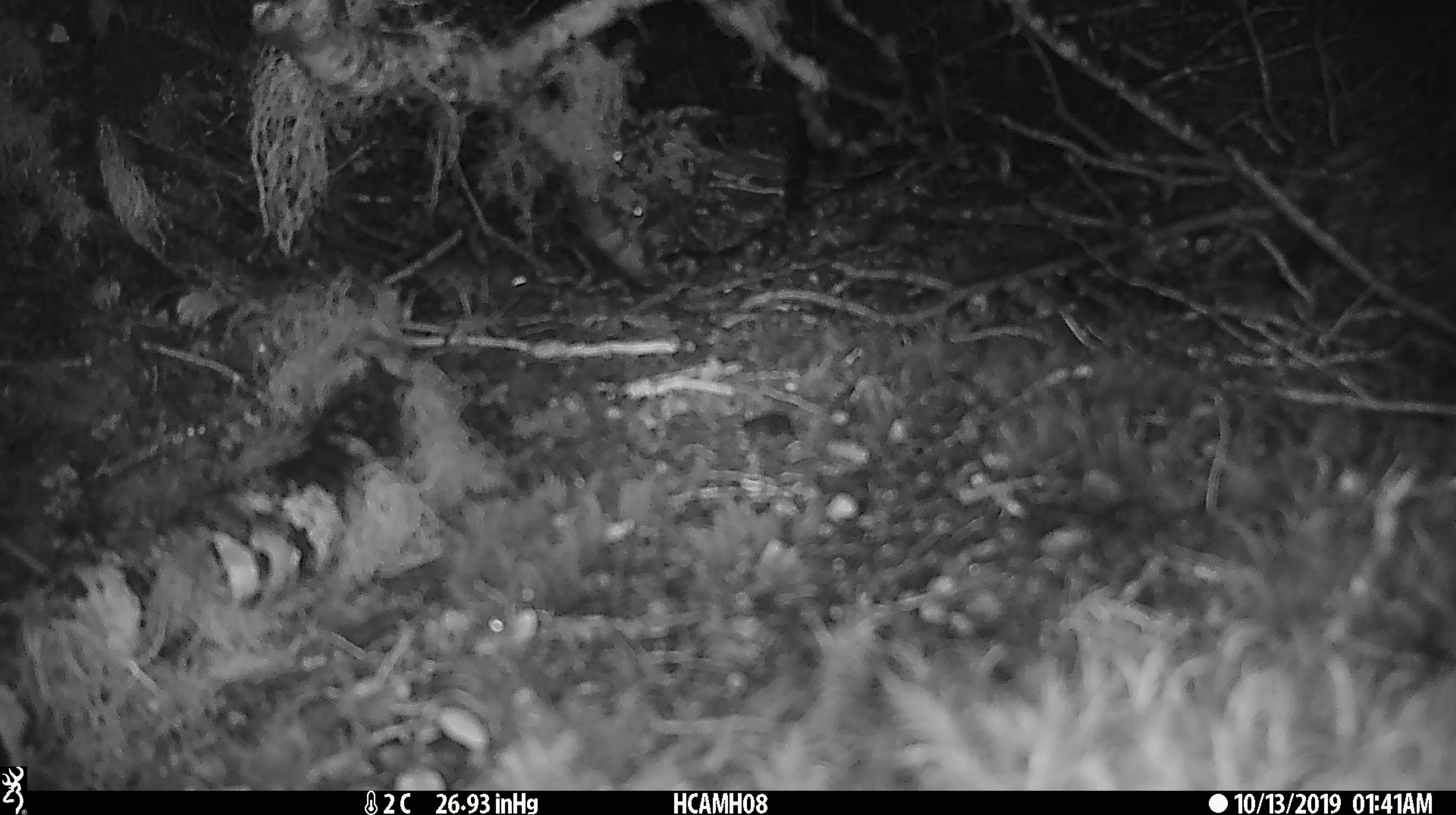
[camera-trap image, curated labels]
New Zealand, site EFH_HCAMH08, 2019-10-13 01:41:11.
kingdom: Animalia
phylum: Chordata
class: Mammalia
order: Rodentia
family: Muridae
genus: Mus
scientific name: Mus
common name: mouse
Mouse (Mus).